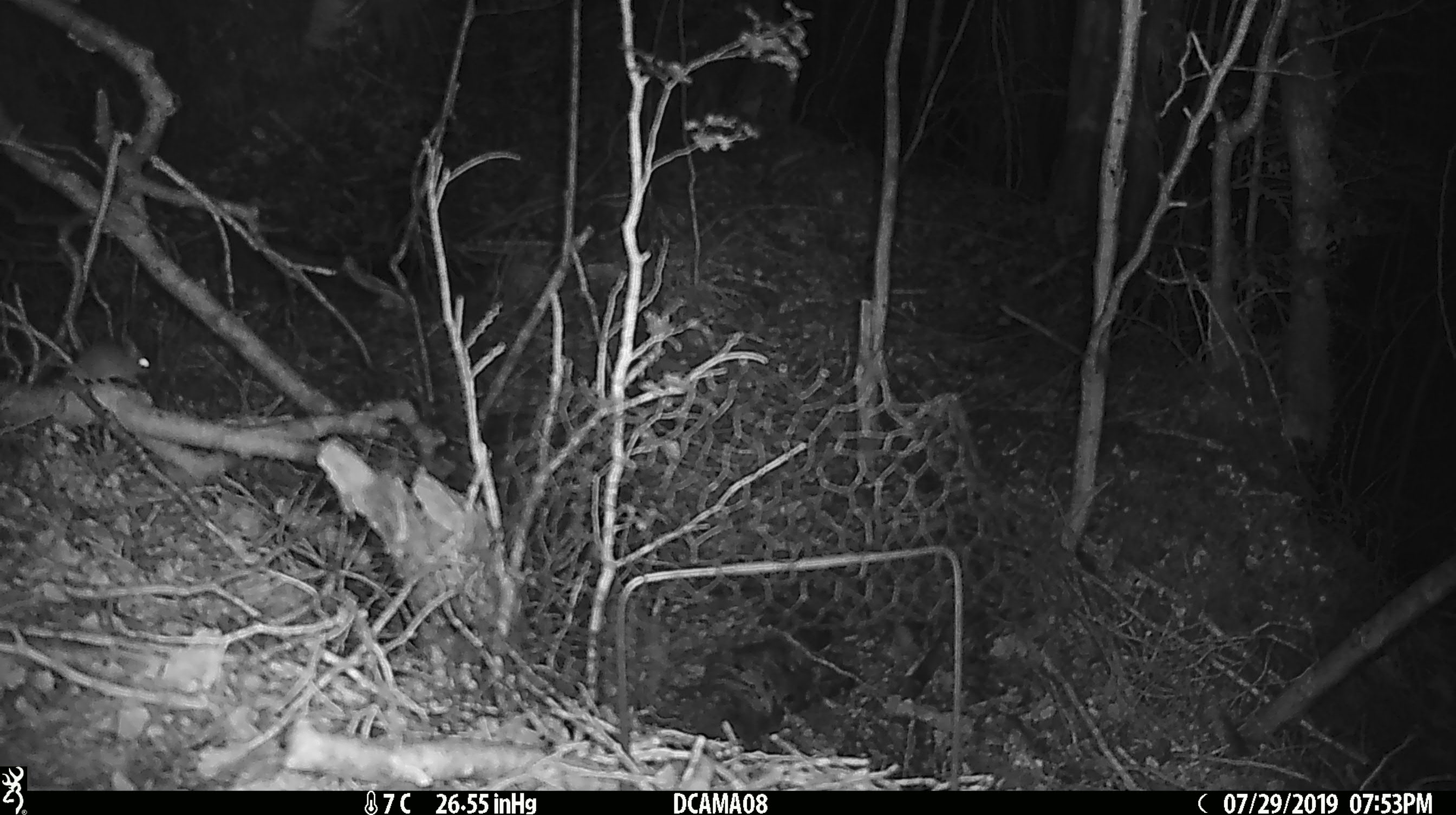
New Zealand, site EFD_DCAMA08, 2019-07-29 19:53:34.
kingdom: Animalia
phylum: Chordata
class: Mammalia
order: Rodentia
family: Muridae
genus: Mus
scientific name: Mus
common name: mouse